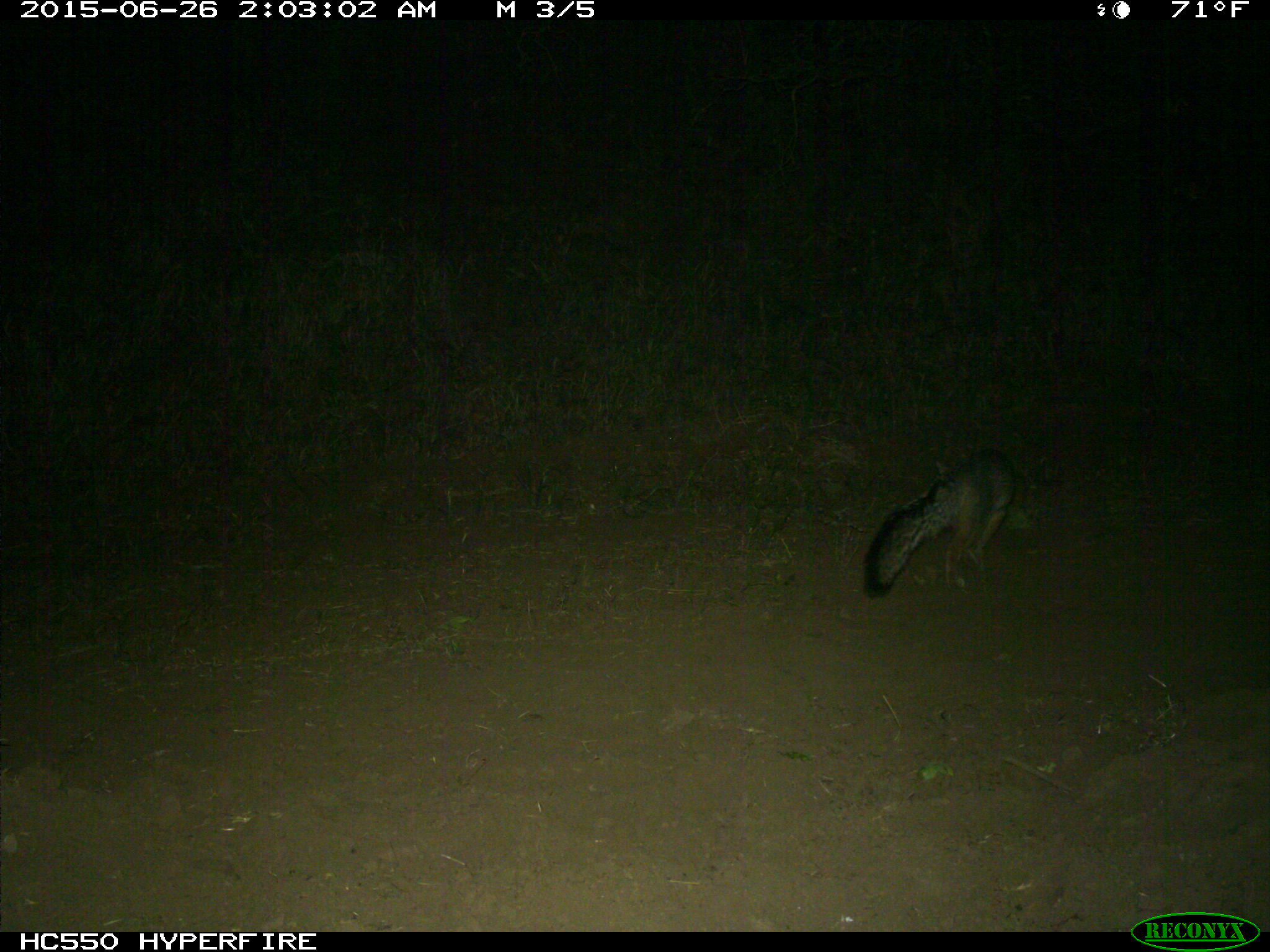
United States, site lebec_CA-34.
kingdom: Animalia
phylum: Chordata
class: Mammalia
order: Carnivora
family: Canidae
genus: Urocyon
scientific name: Urocyon cinereoargenteus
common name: gray fox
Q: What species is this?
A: Urocyon cinereoargenteus (gray fox).